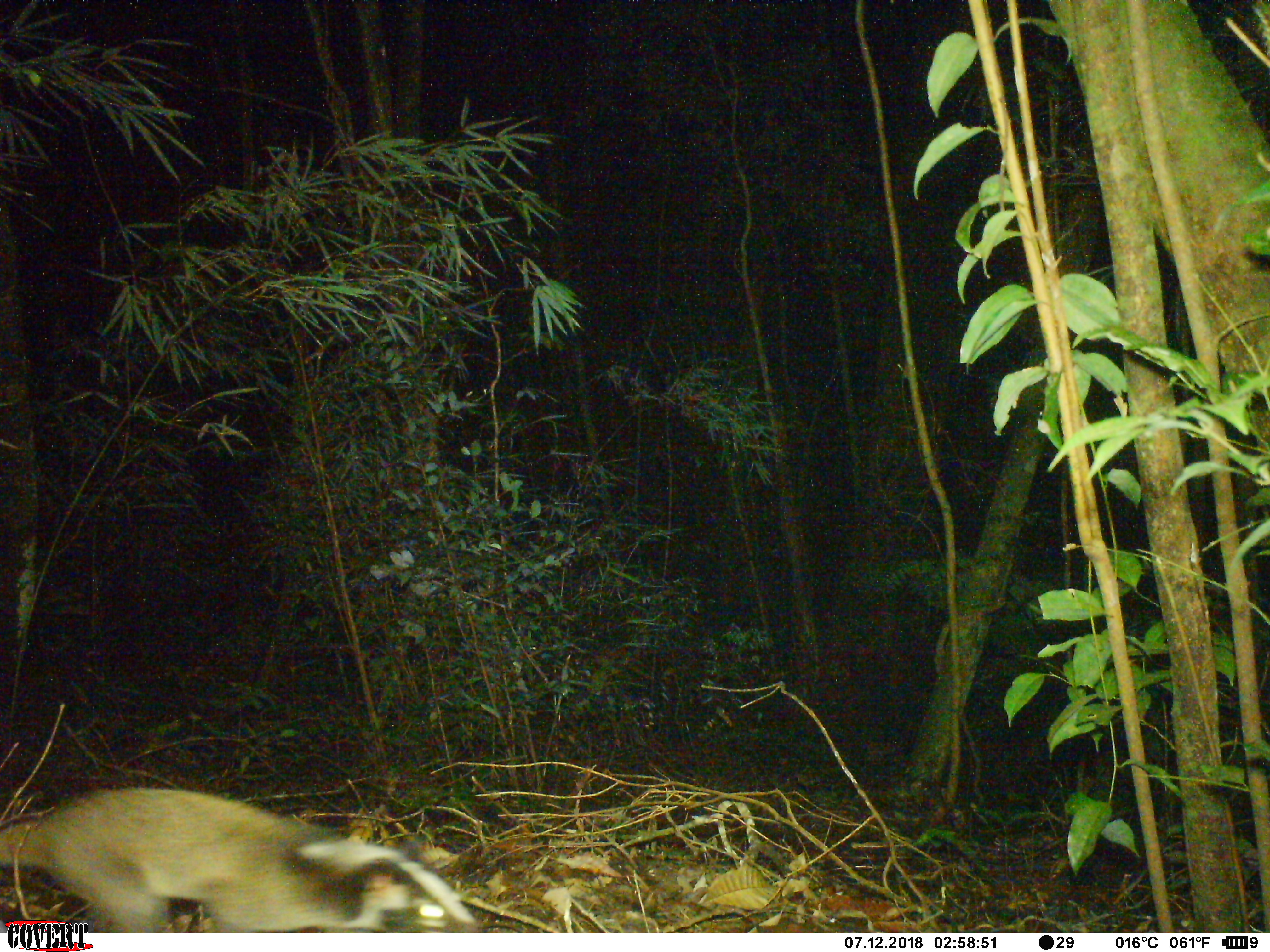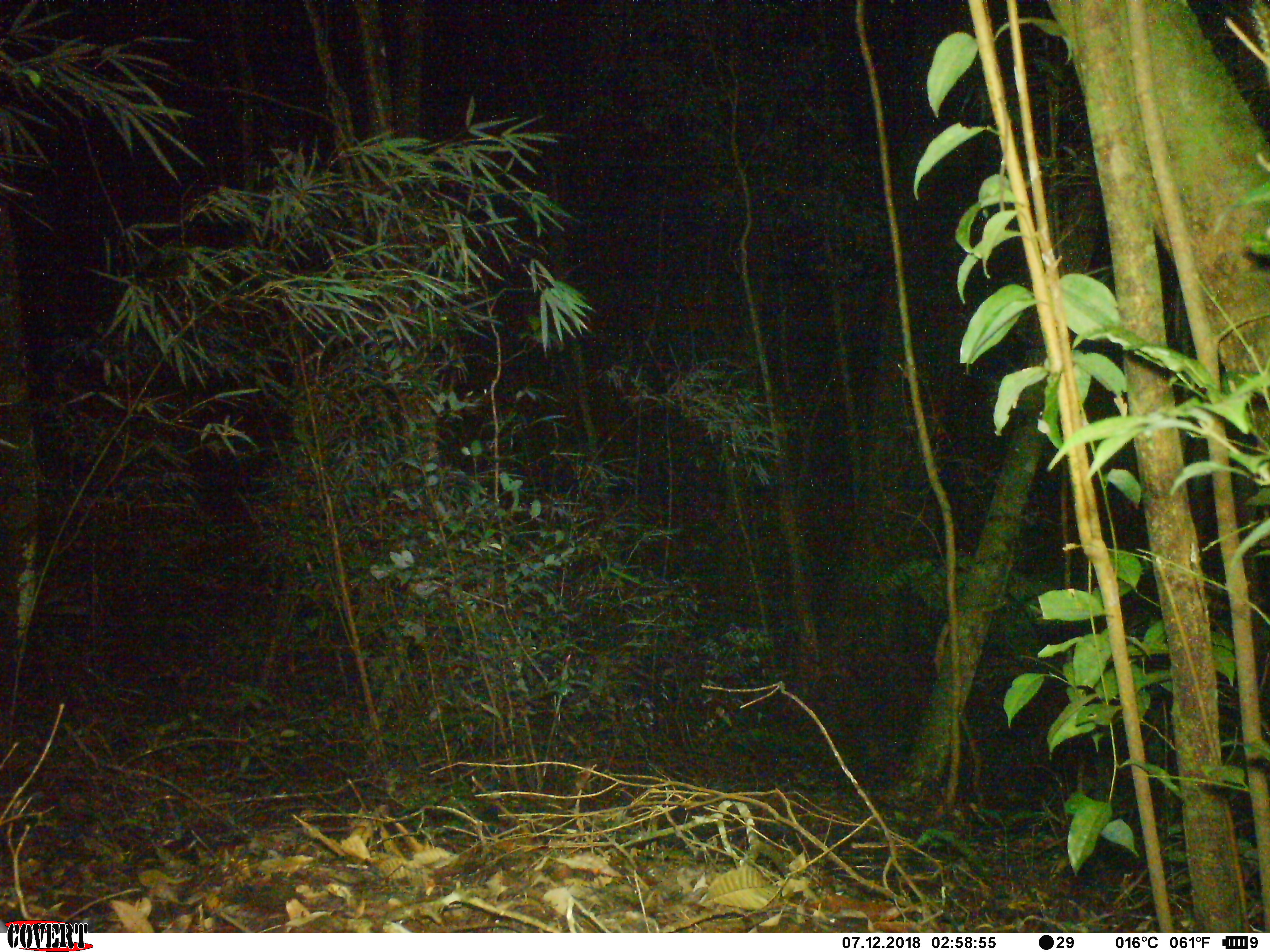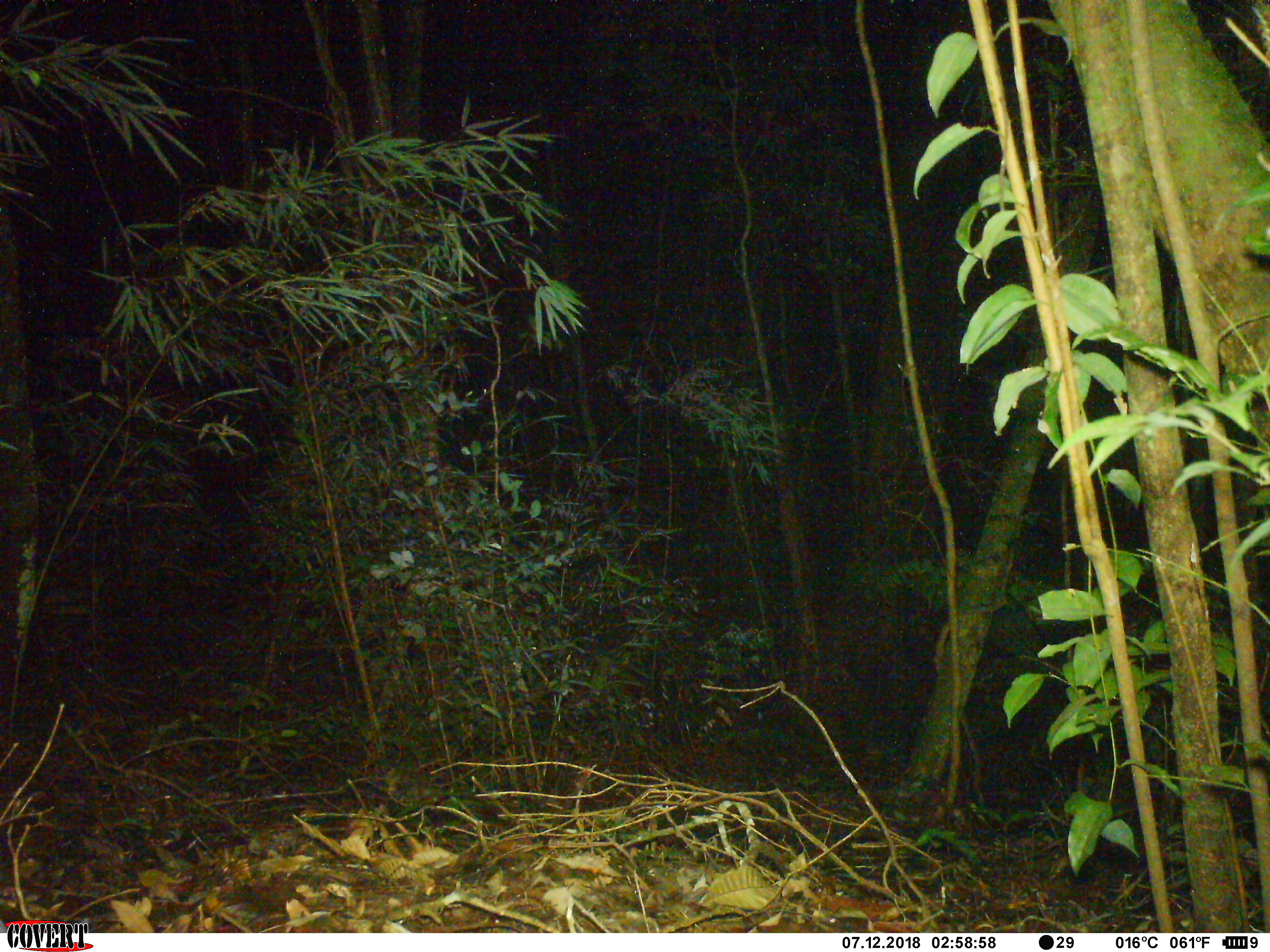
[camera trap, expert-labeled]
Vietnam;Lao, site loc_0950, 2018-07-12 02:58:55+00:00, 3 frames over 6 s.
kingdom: Animalia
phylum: Chordata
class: Mammalia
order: Carnivora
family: Viverridae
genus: Paguma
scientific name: Paguma larvata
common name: masked palm civet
Masked palm civet (Paguma larvata). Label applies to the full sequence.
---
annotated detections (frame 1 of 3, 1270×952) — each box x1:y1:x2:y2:
masked palm civet: 0:783:482:929